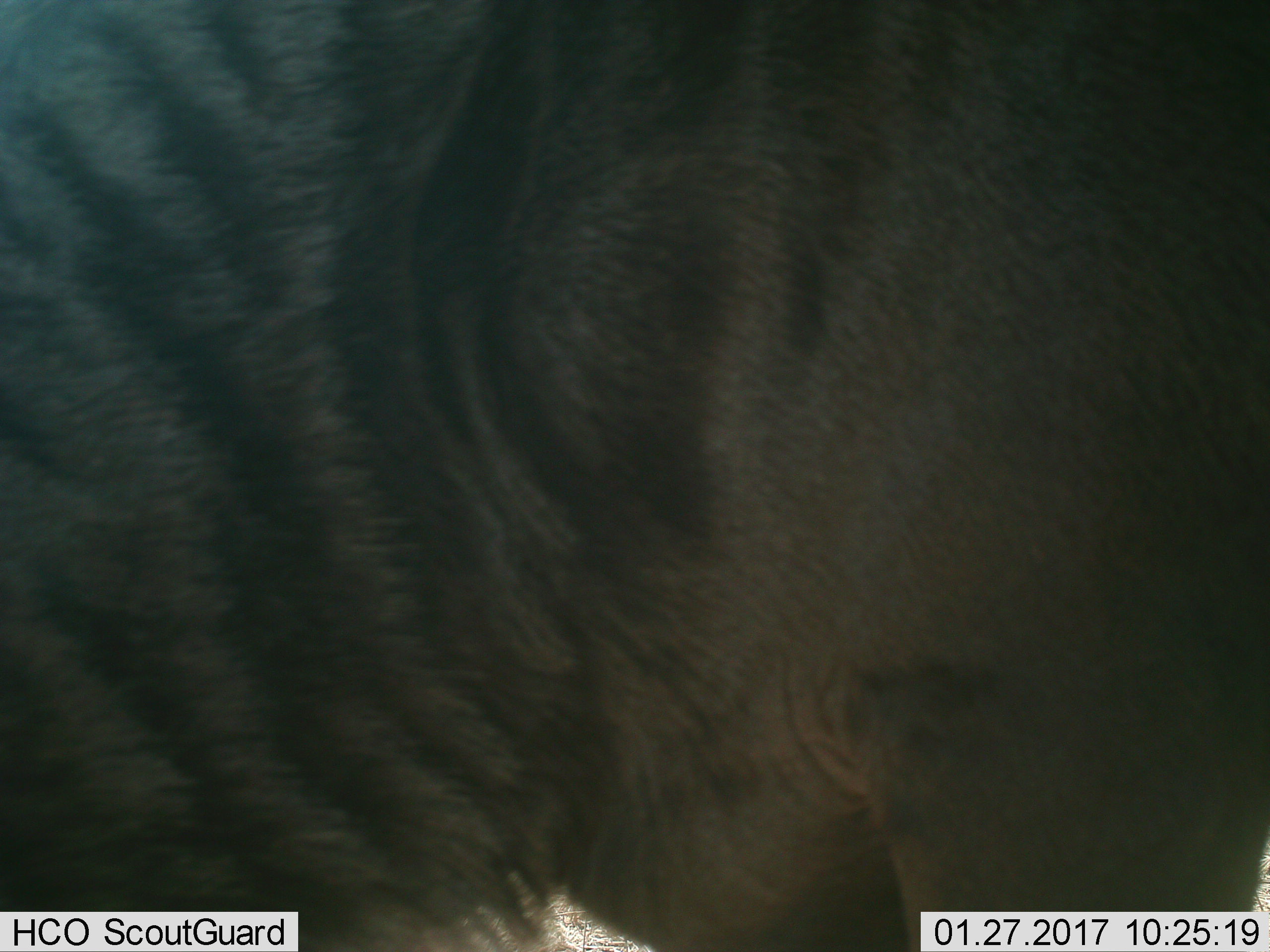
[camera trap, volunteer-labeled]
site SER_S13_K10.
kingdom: Animalia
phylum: Chordata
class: Mammalia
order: Artiodactyla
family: Bovidae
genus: Connochaetes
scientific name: Connochaetes taurinus taurinus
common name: blue wildebeest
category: wildebeestblue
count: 1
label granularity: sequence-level